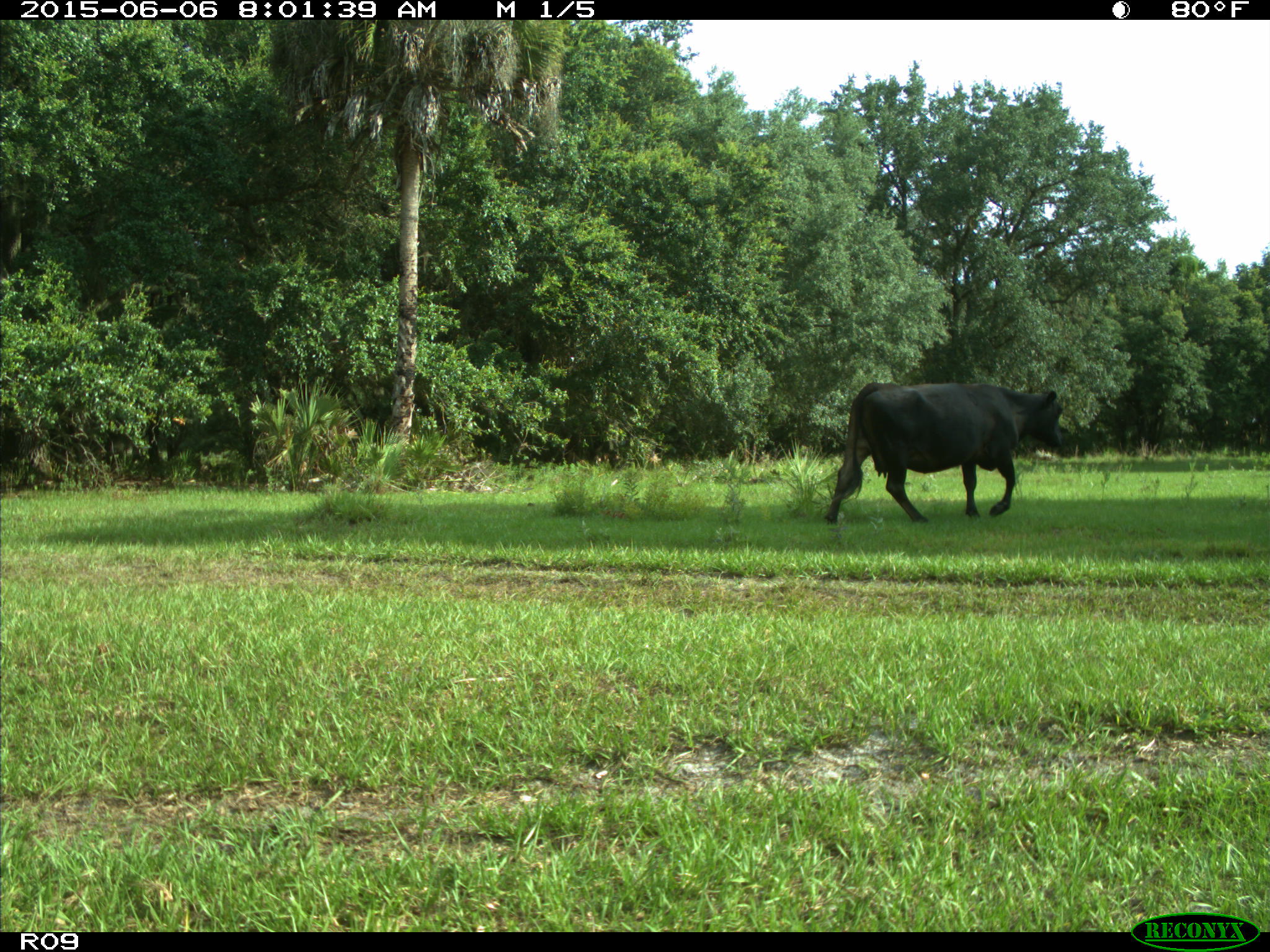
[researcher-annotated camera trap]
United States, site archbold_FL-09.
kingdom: Animalia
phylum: Chordata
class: Mammalia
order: Artiodactyla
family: Bovidae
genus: Bos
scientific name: Bos taurus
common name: domestic cow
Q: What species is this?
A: Bos taurus (domestic cow).